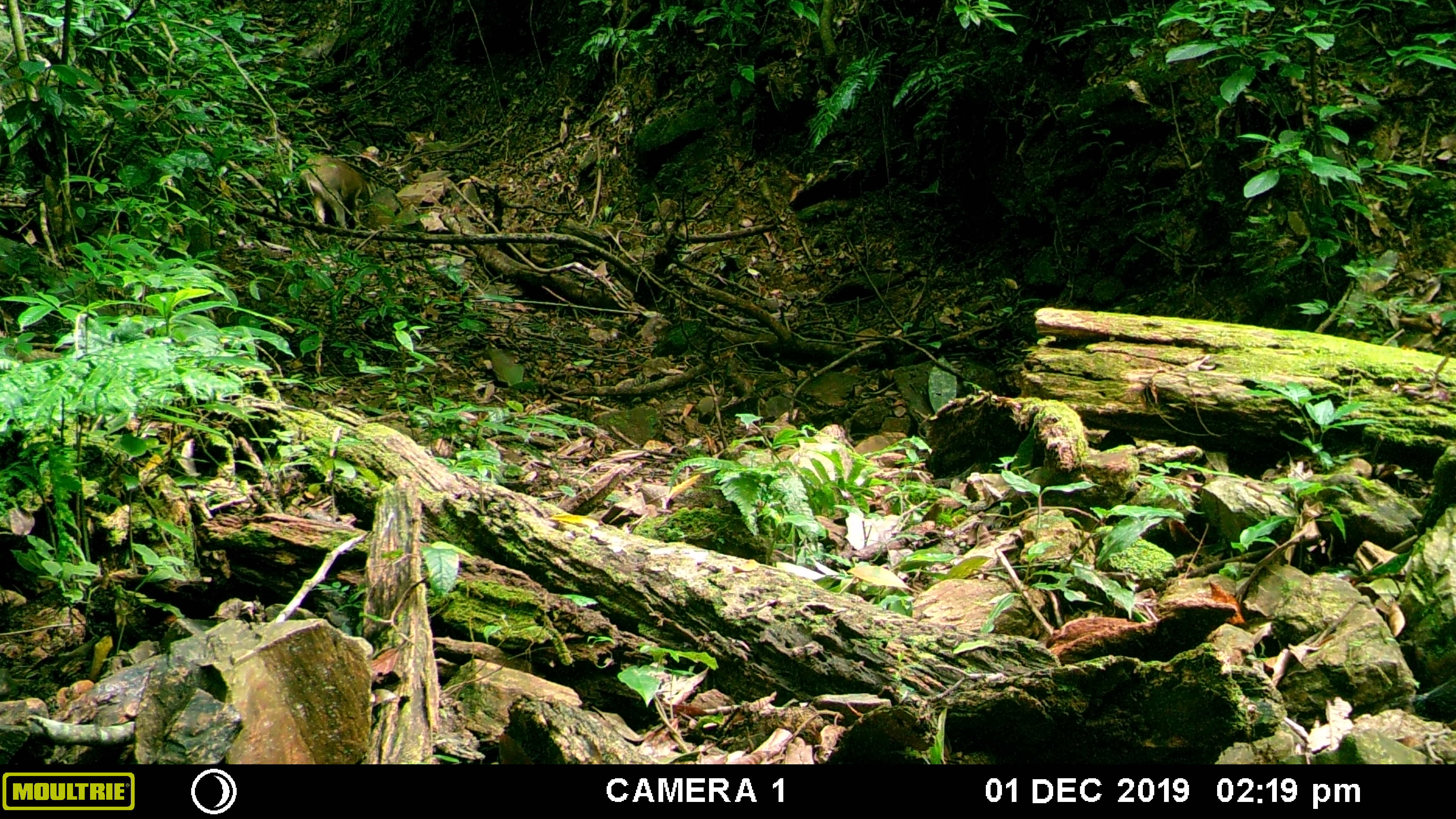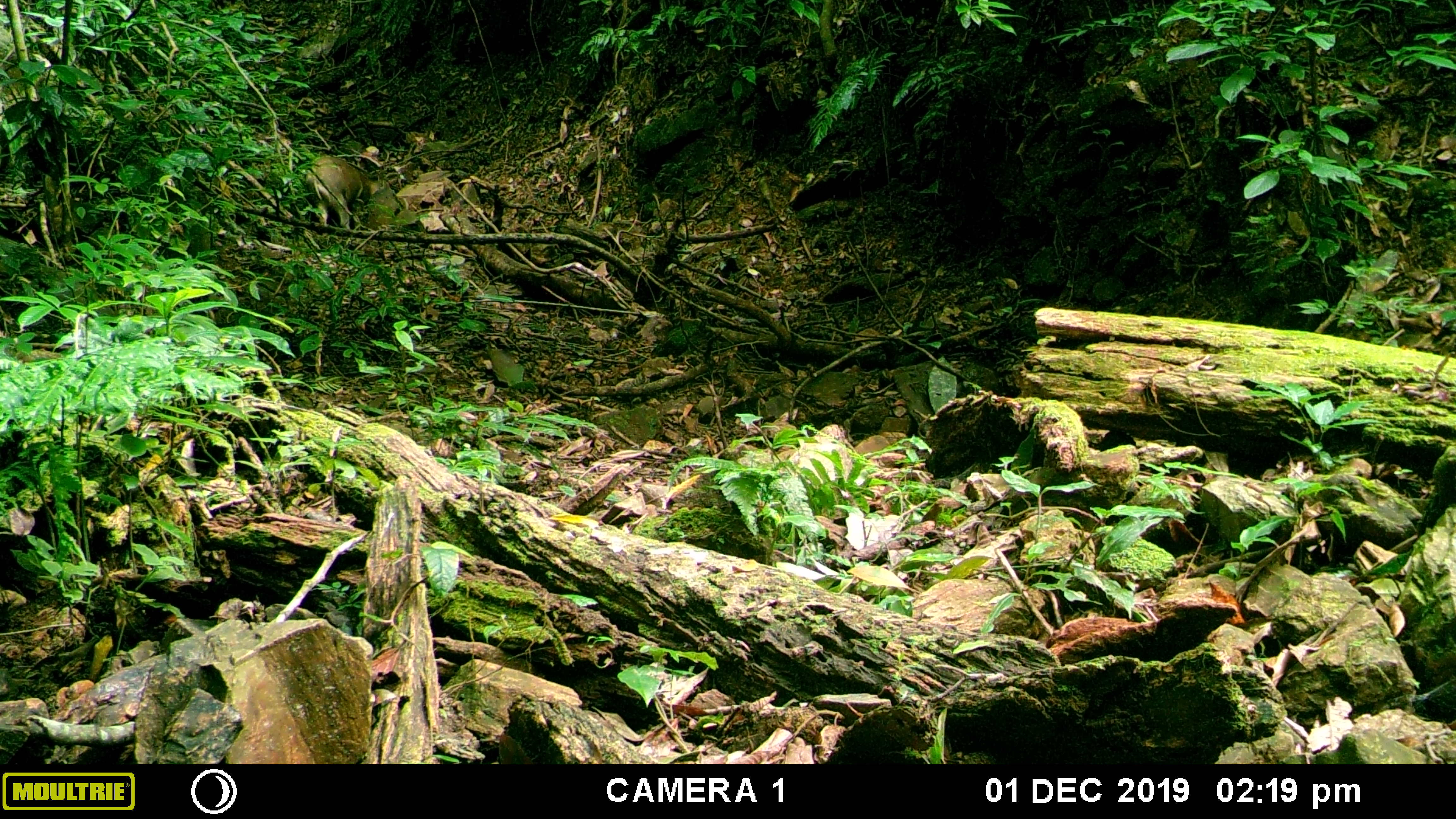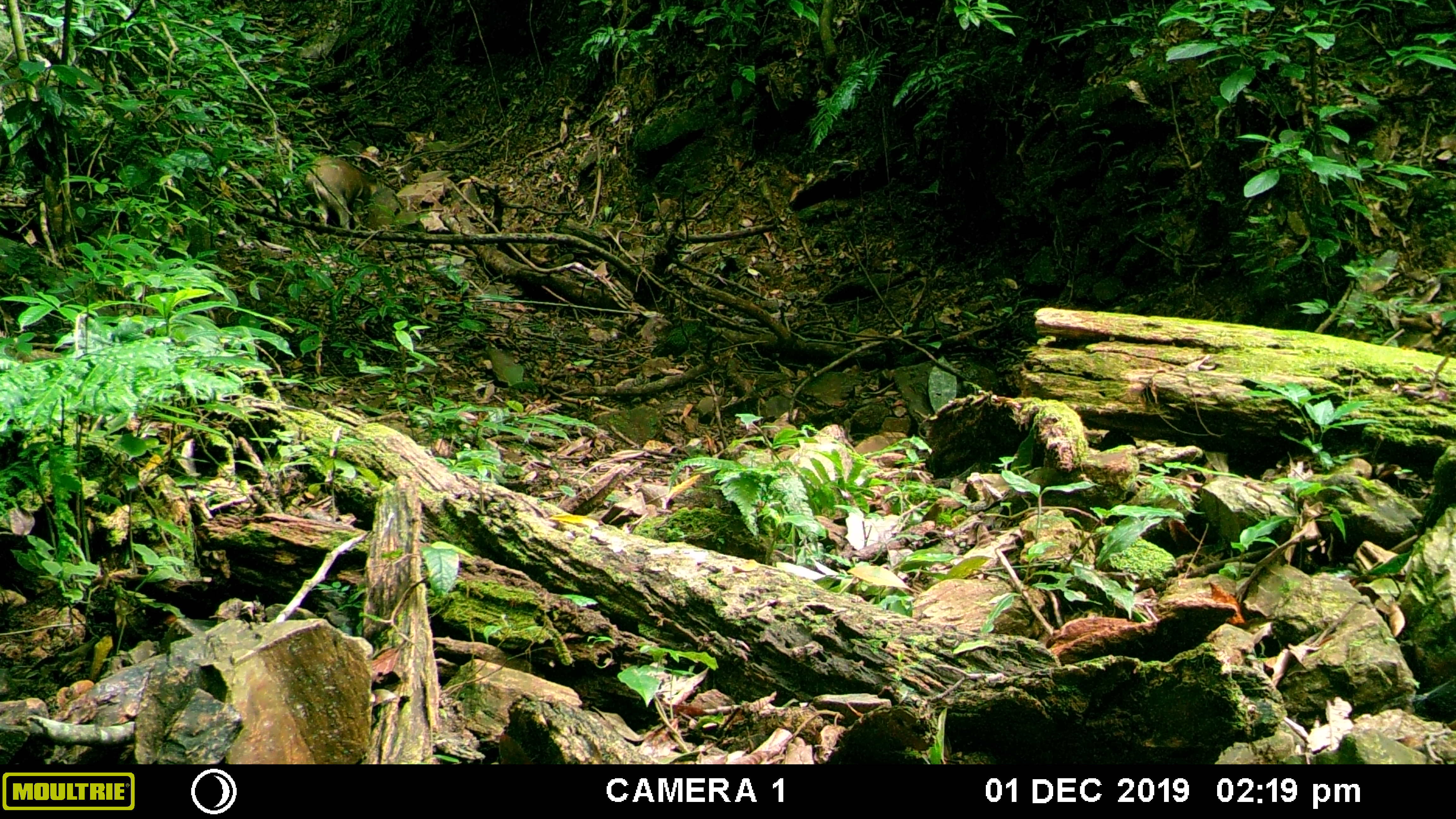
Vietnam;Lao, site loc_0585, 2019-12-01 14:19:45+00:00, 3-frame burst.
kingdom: Animalia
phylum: Chordata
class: Mammalia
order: Artiodactyla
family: Suidae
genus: Sus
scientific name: Sus scrofa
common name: eurasian wild pig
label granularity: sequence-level